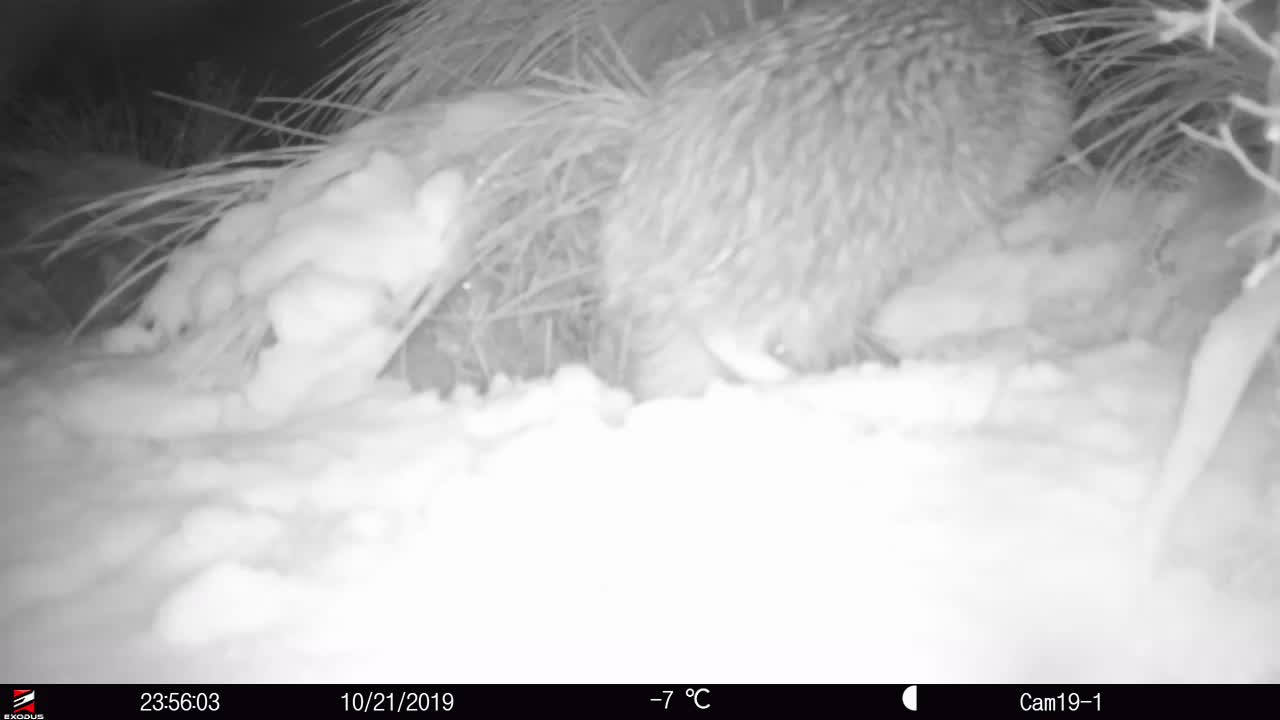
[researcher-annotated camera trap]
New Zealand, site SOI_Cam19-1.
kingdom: Animalia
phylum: Chordata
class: Aves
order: Apterygiformes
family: Apterygidae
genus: Apteryx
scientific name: Apteryx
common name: kiwi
Kiwi (Apteryx).